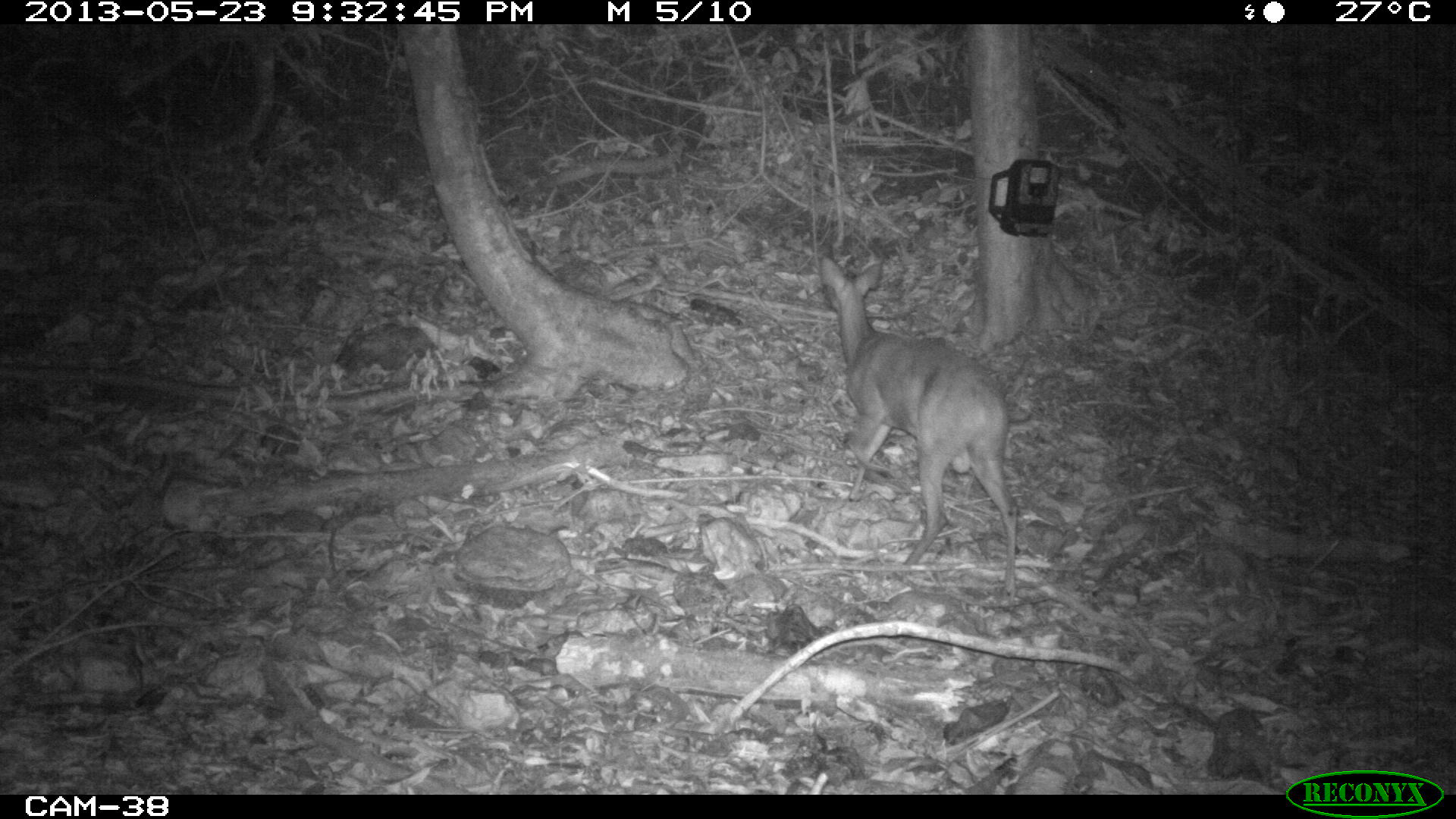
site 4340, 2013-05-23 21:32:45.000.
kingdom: Animalia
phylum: Chordata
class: Mammalia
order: Artiodactyla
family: Cervidae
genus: Mazama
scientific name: Mazama temama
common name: central american red brocket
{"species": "Mazama temama (central american red brocket)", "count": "1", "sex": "female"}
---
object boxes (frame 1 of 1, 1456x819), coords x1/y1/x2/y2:
mazama temama: 821/255/1018/592